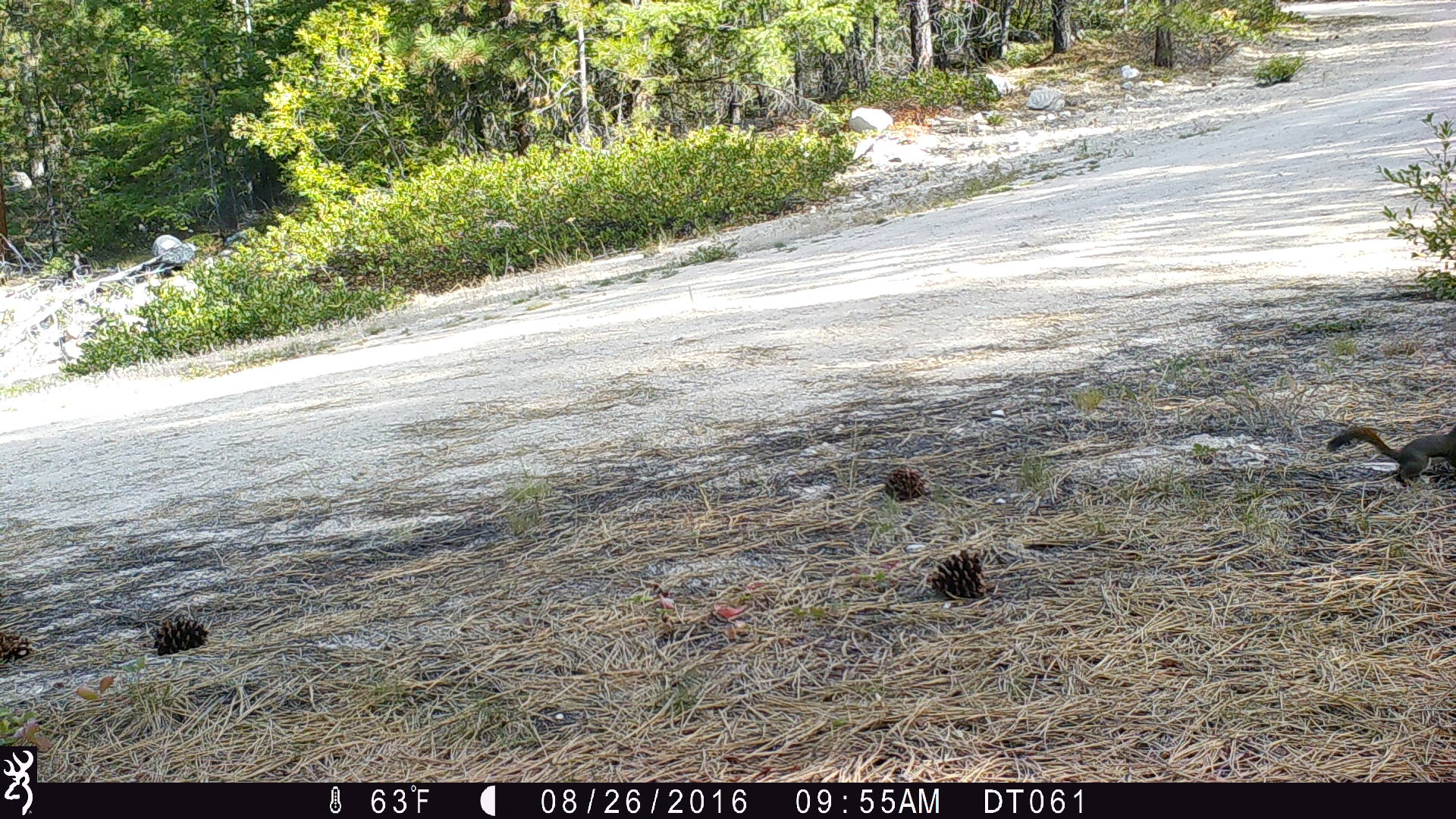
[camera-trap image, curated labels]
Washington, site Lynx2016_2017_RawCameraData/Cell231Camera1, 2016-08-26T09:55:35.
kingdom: Animalia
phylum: Chordata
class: Mammalia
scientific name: Mammalia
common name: small mammal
Small mammal (Mammalia). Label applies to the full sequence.